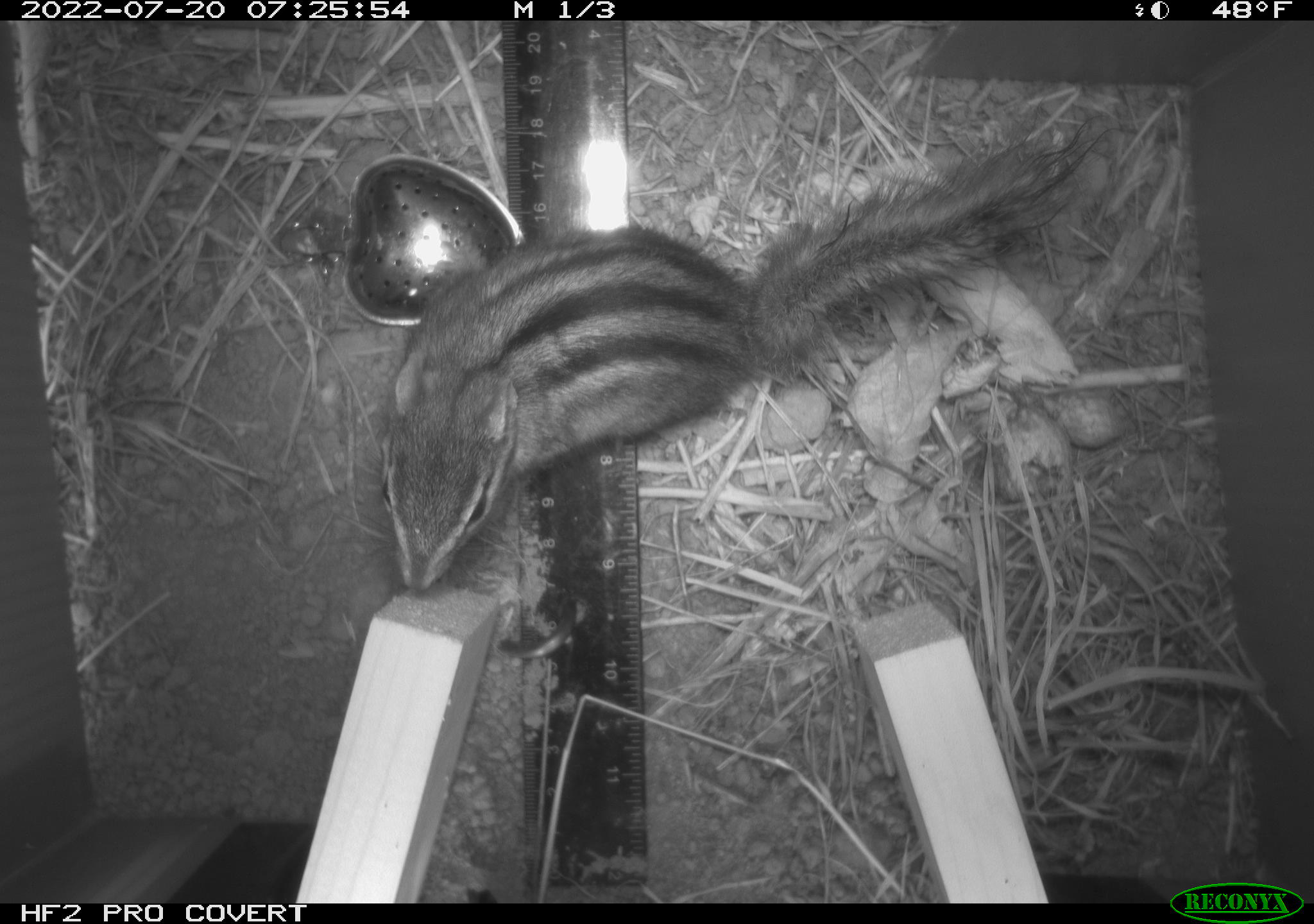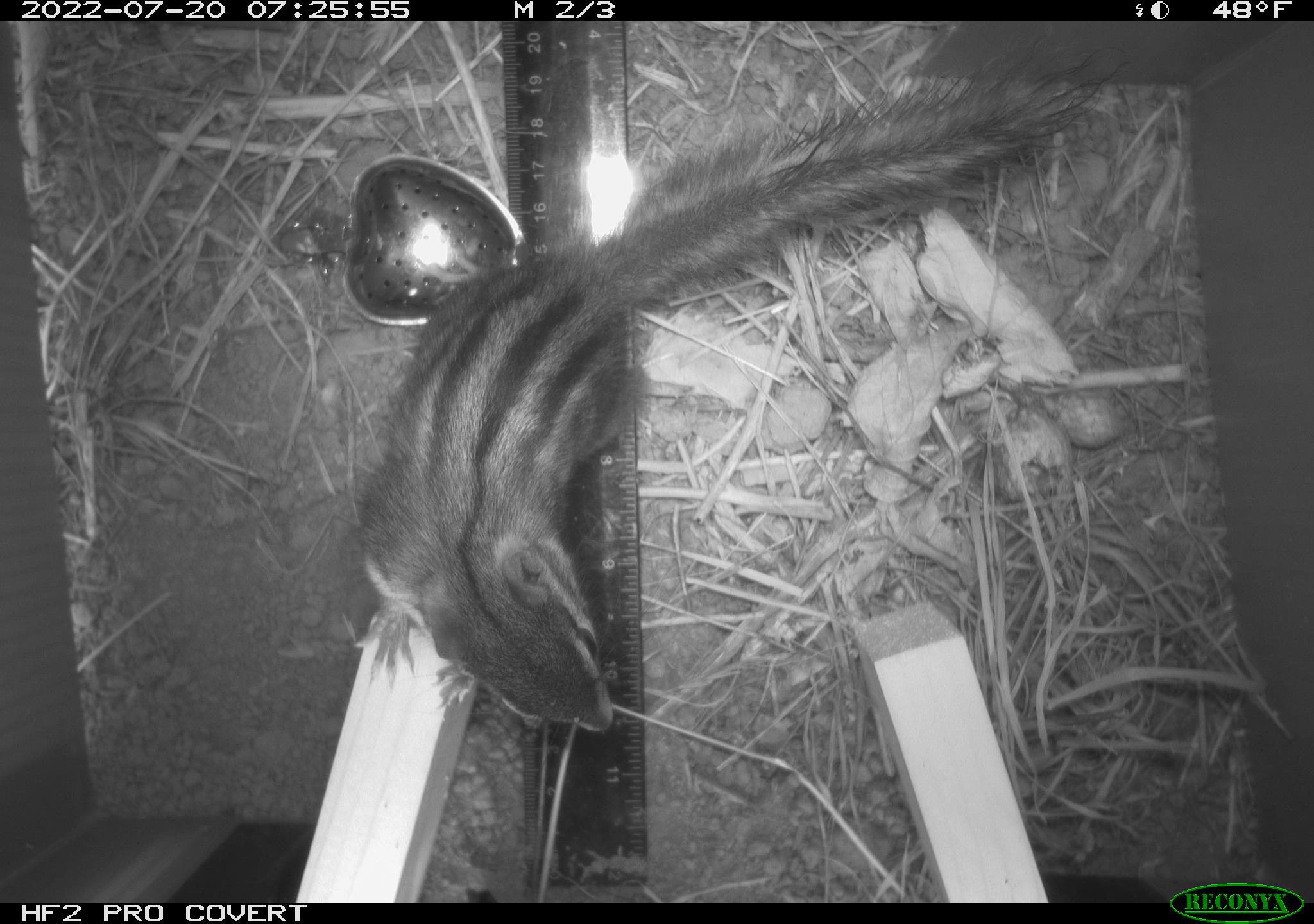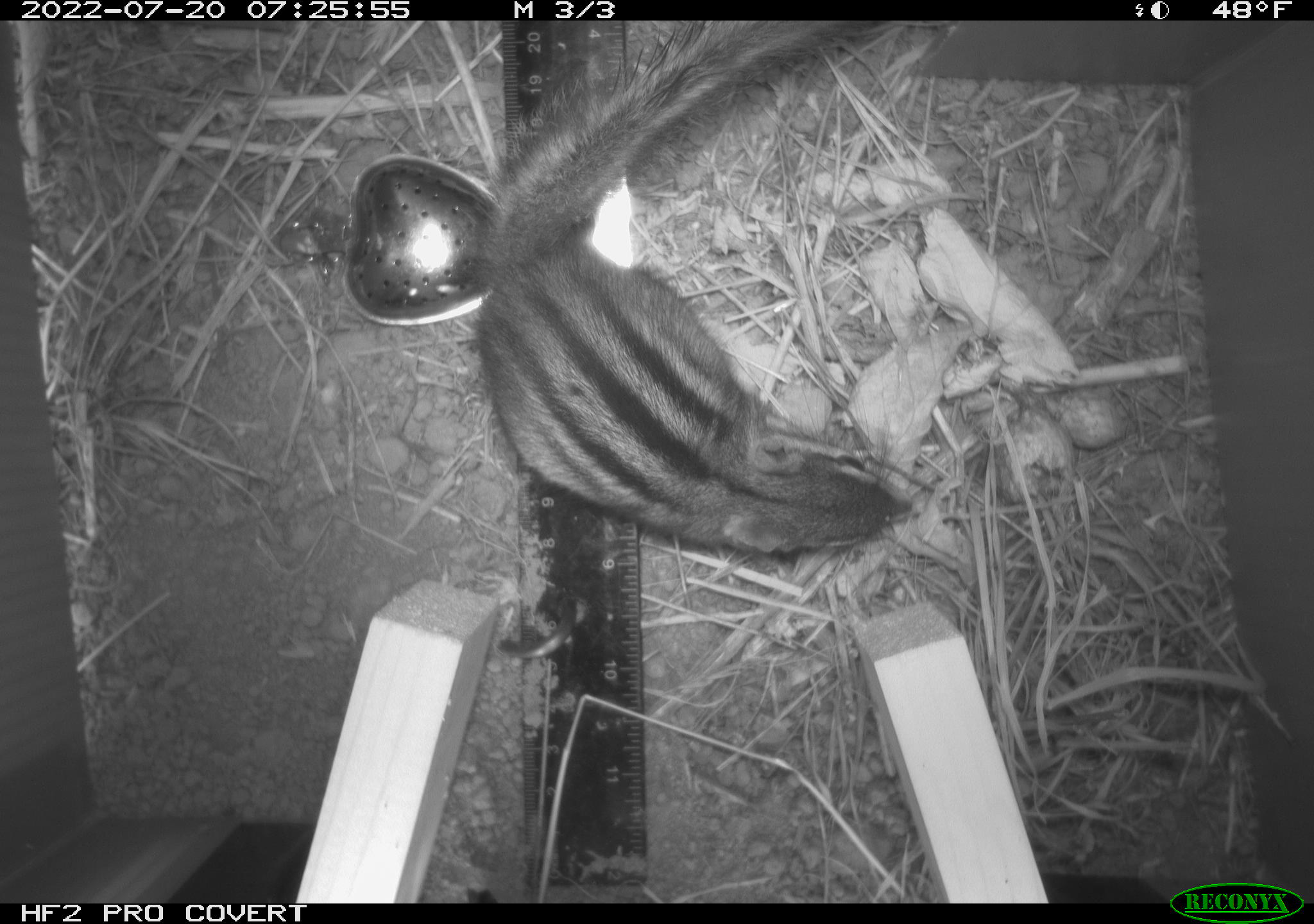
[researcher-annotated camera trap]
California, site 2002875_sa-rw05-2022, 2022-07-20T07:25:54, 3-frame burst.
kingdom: Animalia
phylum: Chordata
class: Mammalia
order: Rodentia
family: Sciuridae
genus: Neotamias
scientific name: Neotamias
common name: western chipmunks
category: neotamias species